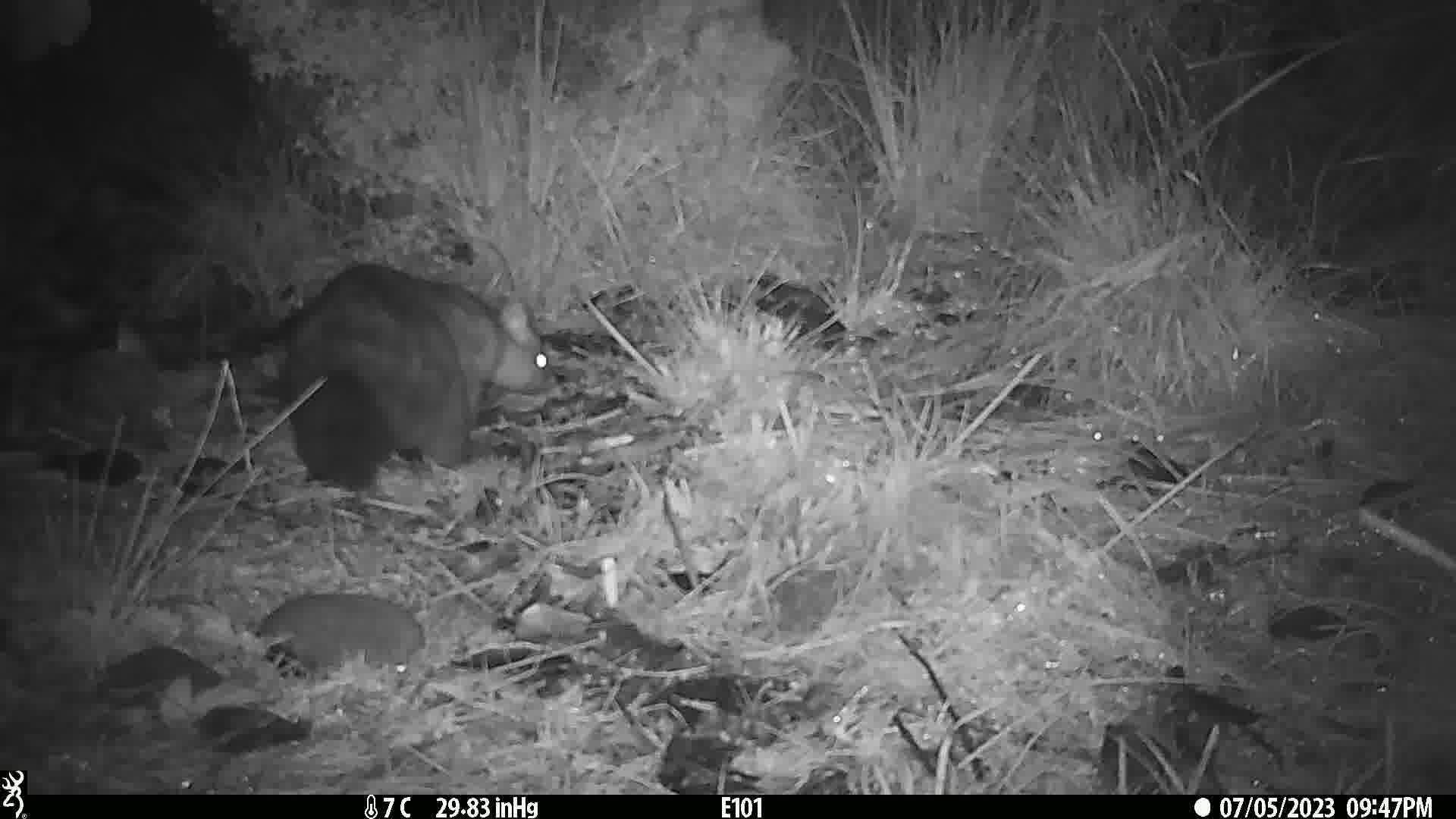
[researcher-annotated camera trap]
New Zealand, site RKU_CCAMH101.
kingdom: Animalia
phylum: Chordata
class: Mammalia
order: Diprotodontia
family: Phalangeridae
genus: Trichosurus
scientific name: Trichosurus vulpecula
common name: common brushtail possum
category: possum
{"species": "possum (common brushtail possum) (Trichosurus vulpecula)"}